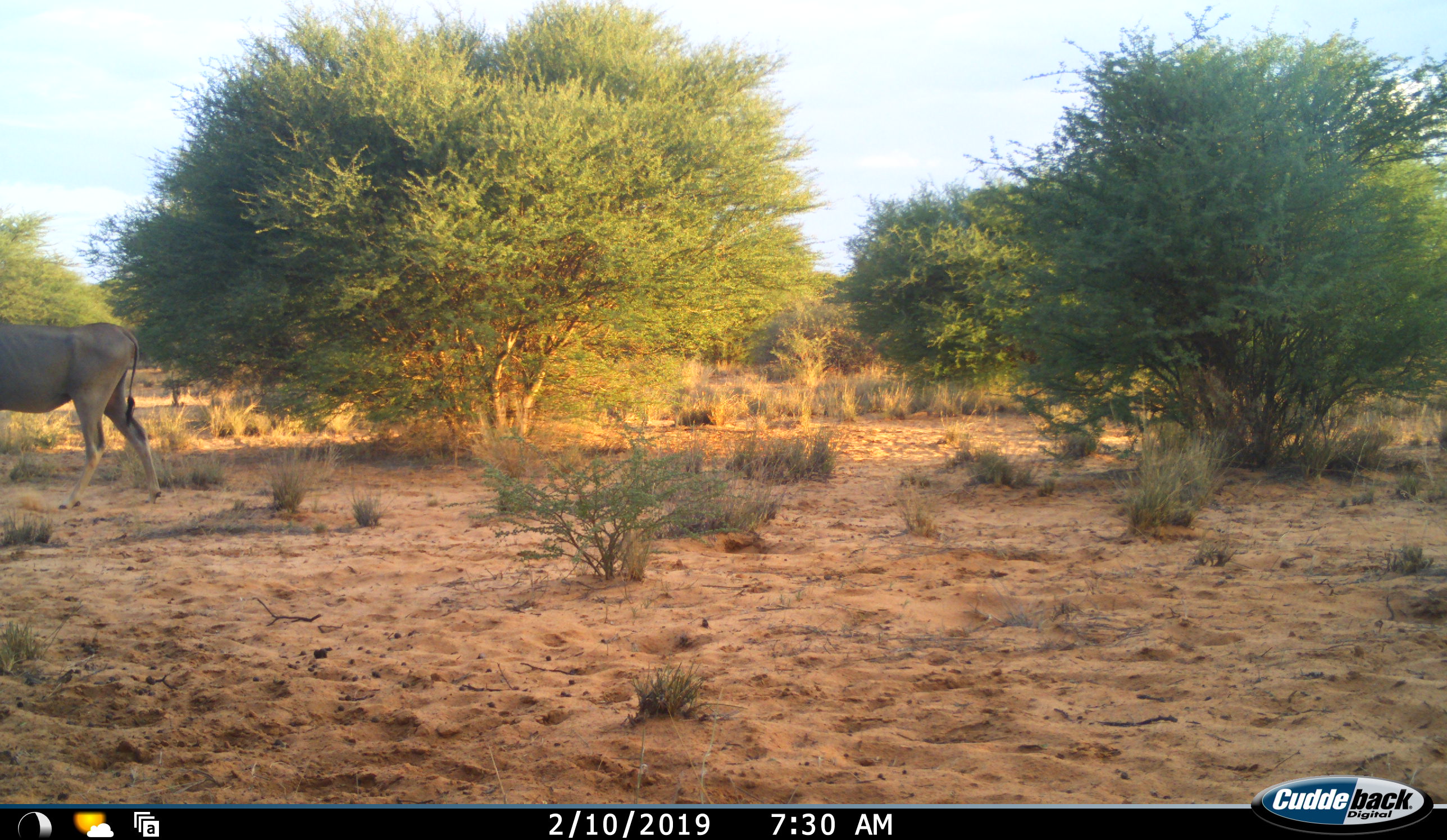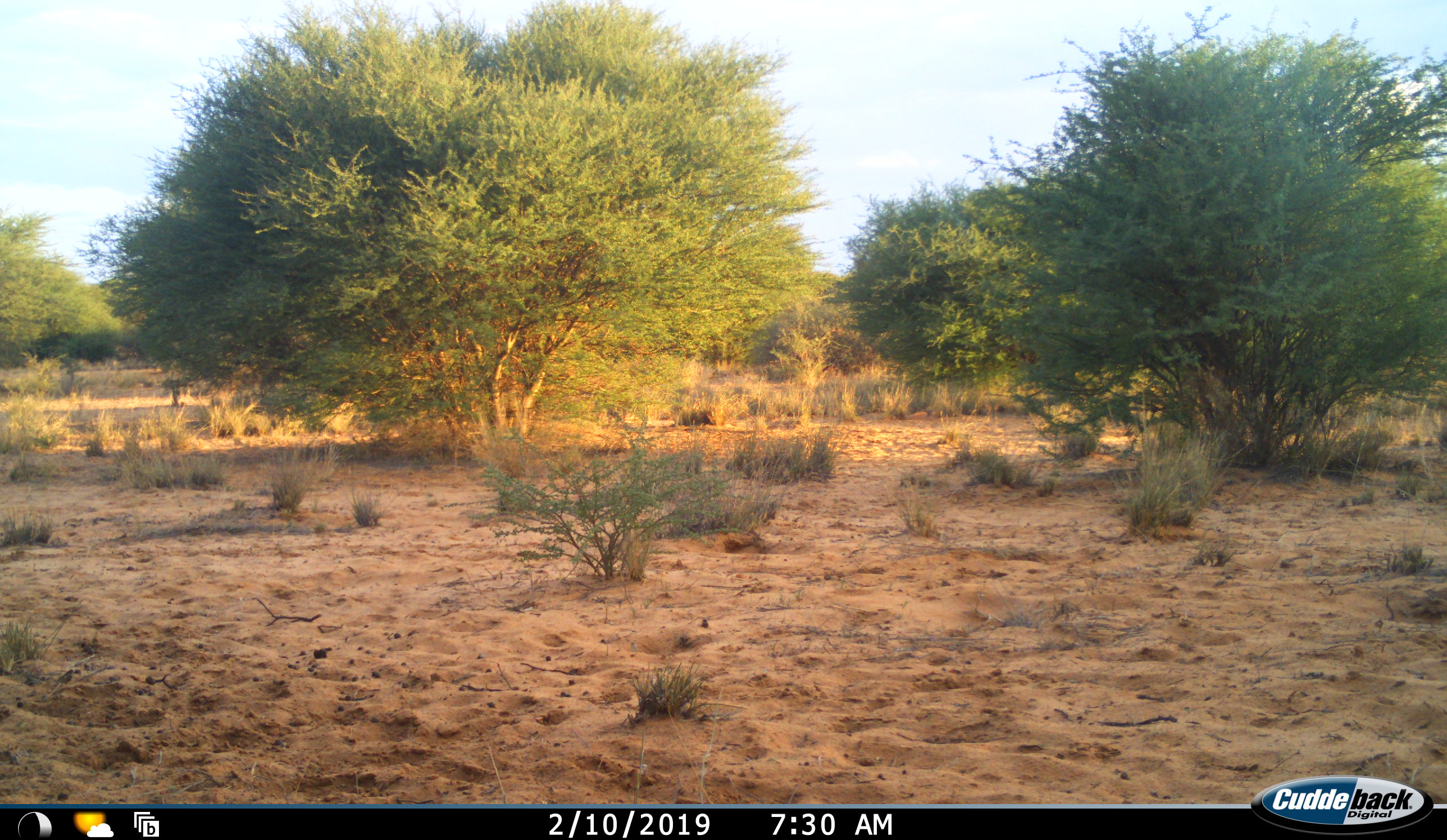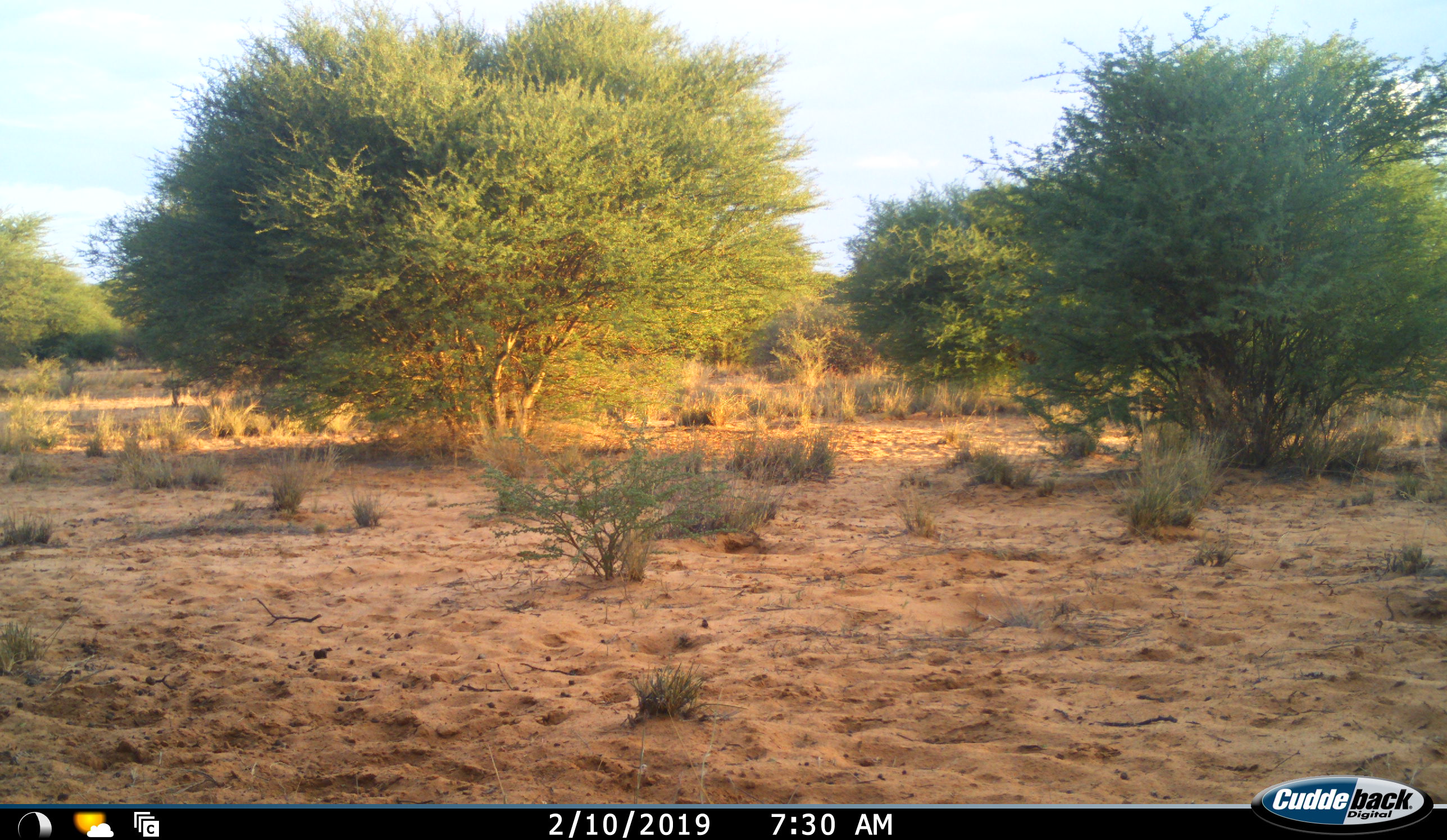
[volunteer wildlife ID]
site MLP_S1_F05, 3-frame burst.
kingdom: Animalia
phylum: Chordata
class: Mammalia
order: Artiodactyla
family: Bovidae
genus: Tragelaphus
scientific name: Tragelaphus oryx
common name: eland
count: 1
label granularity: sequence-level